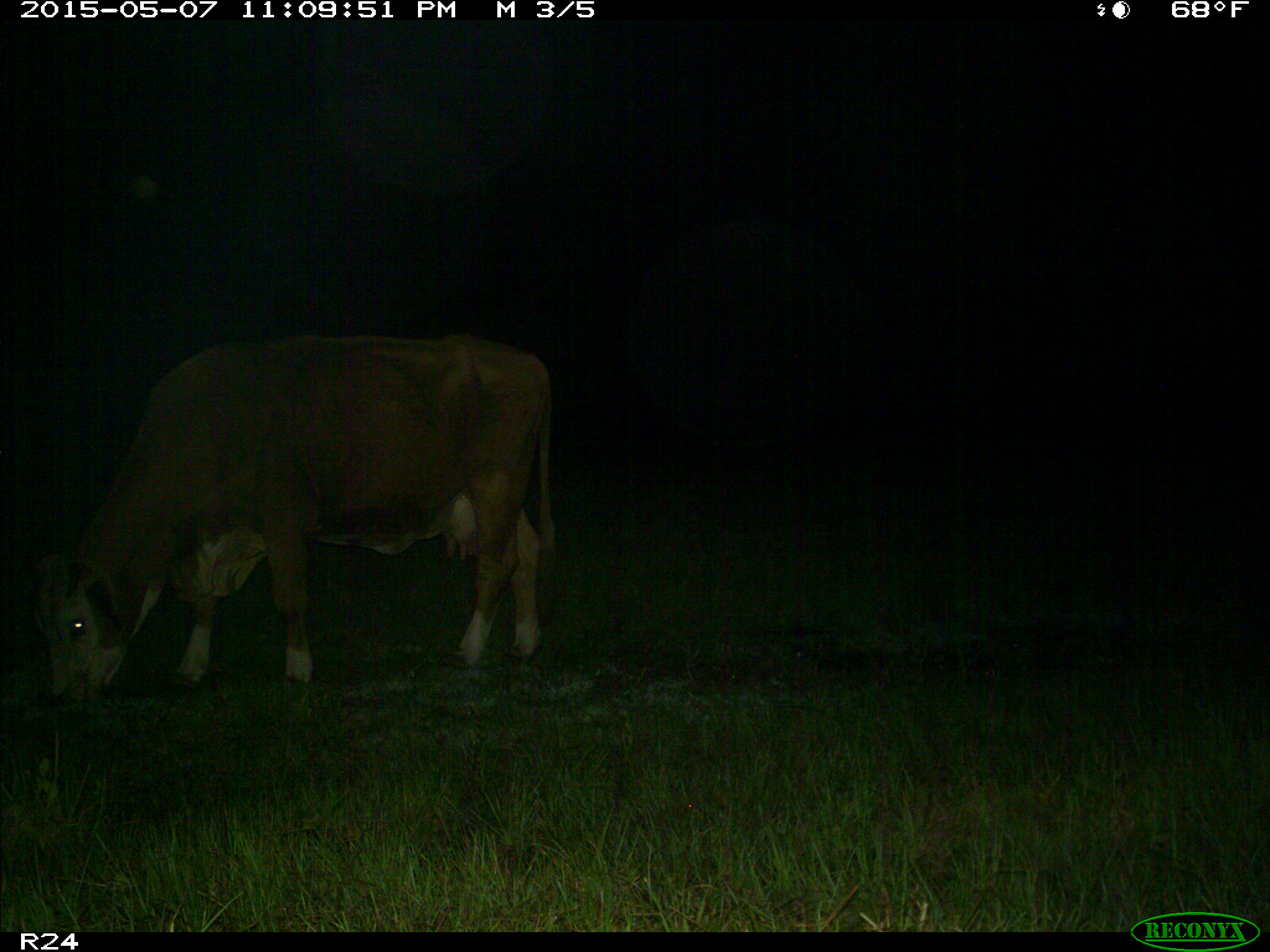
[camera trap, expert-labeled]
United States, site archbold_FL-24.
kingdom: Animalia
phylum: Chordata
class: Mammalia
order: Artiodactyla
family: Bovidae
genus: Bos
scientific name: Bos taurus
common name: domestic cow